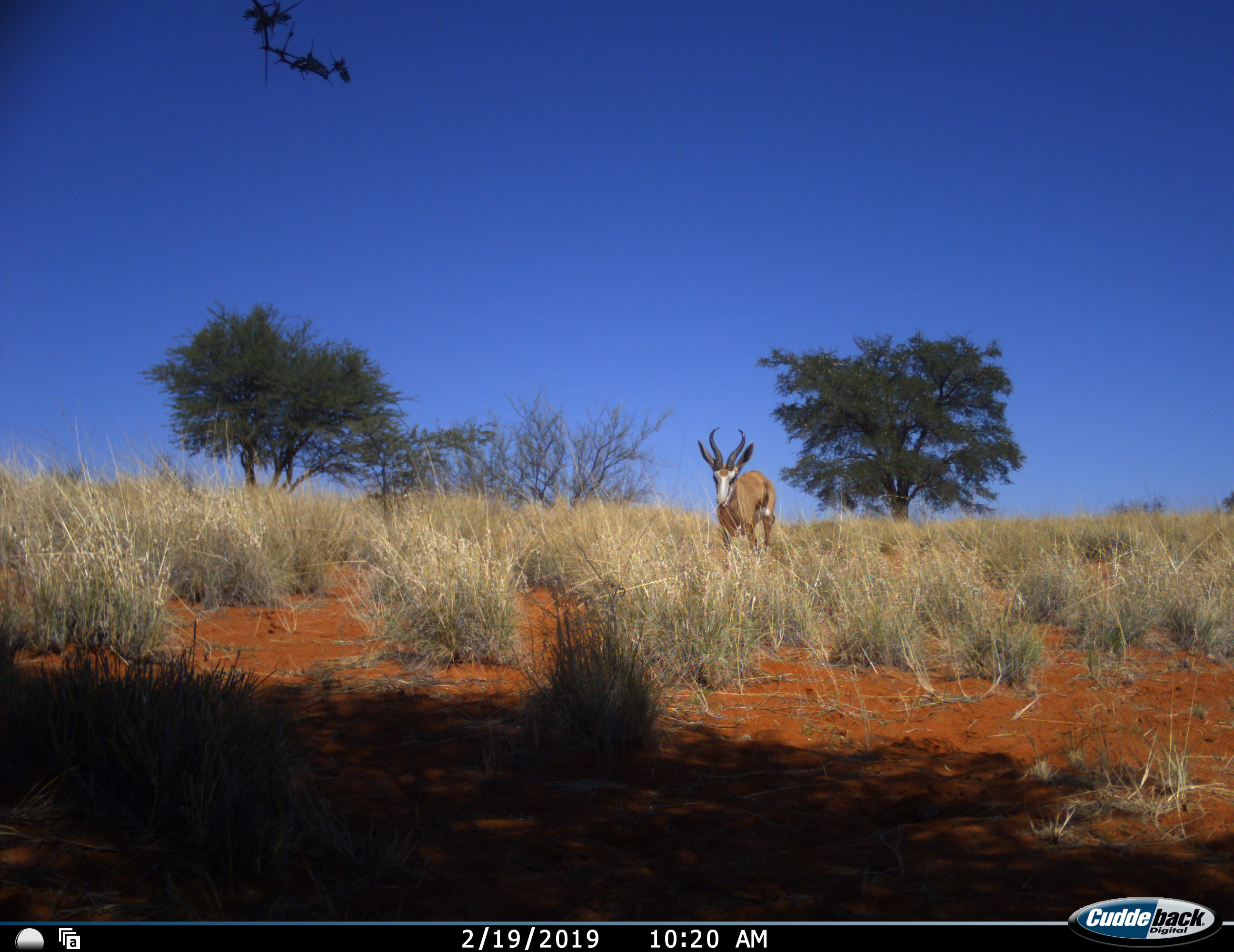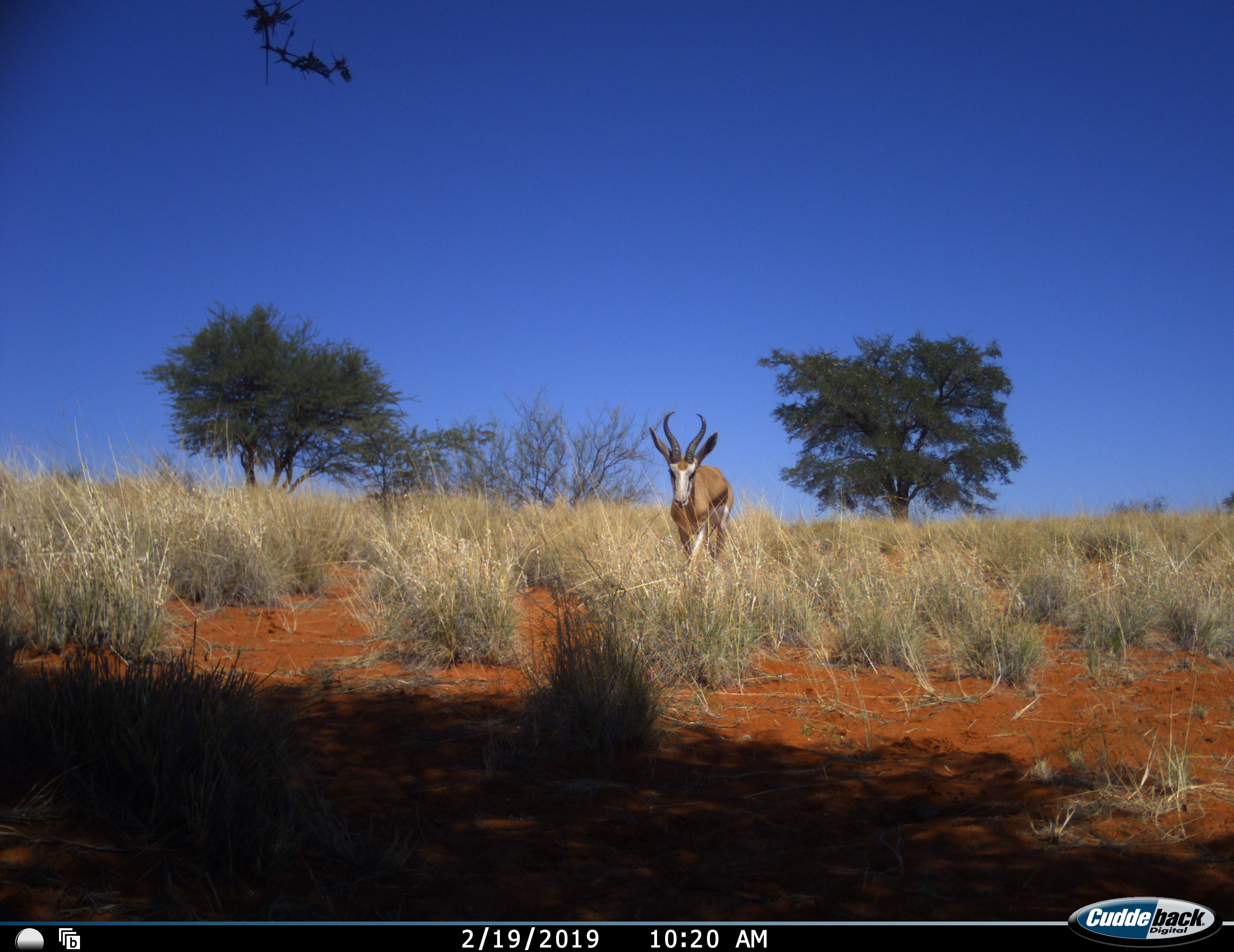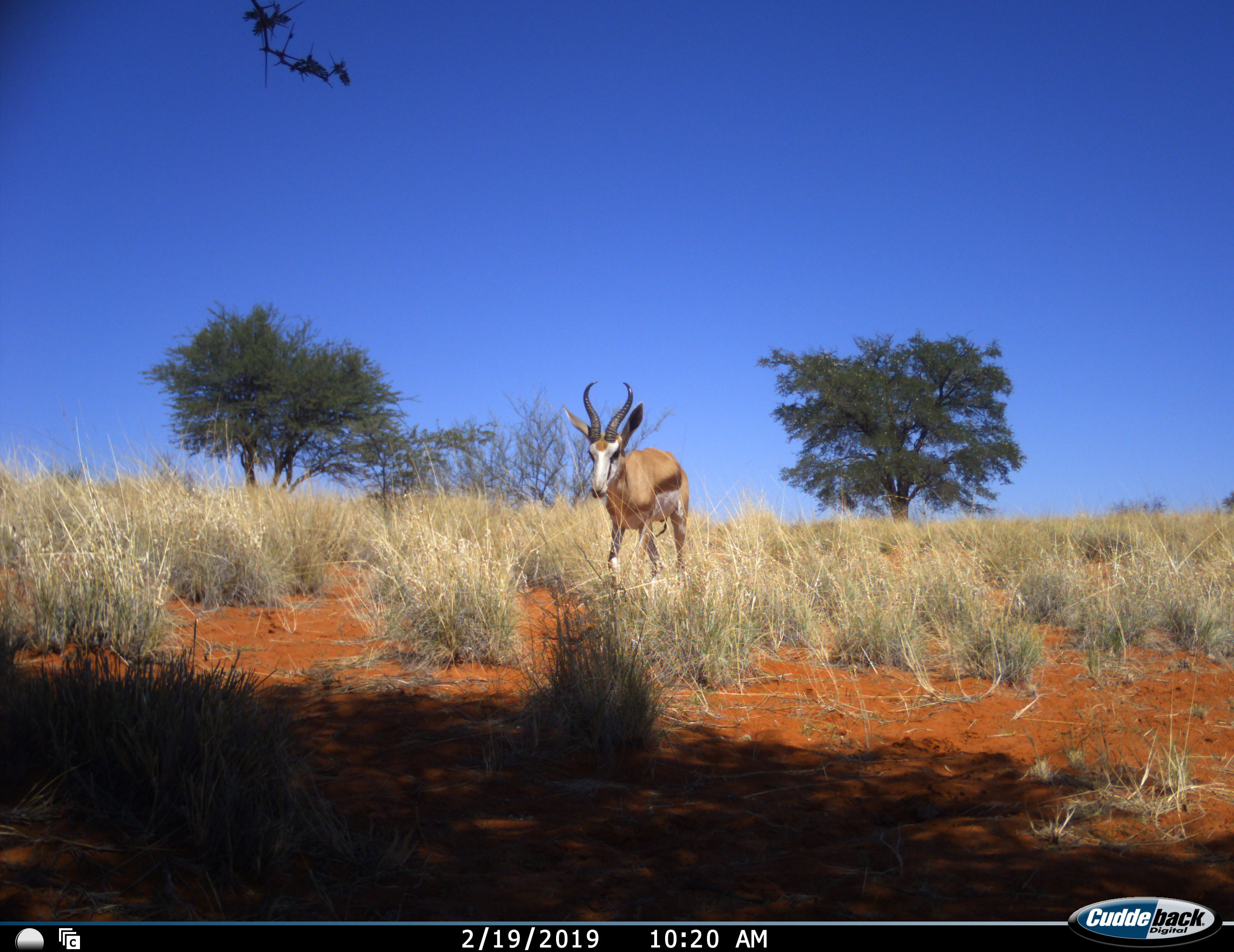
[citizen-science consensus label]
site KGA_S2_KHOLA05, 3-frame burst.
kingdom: Animalia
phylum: Chordata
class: Mammalia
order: Artiodactyla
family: Bovidae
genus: Antidorcas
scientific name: Antidorcas marsupialis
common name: springbok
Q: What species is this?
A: Springbok (Antidorcas marsupialis).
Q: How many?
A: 1.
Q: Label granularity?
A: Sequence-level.